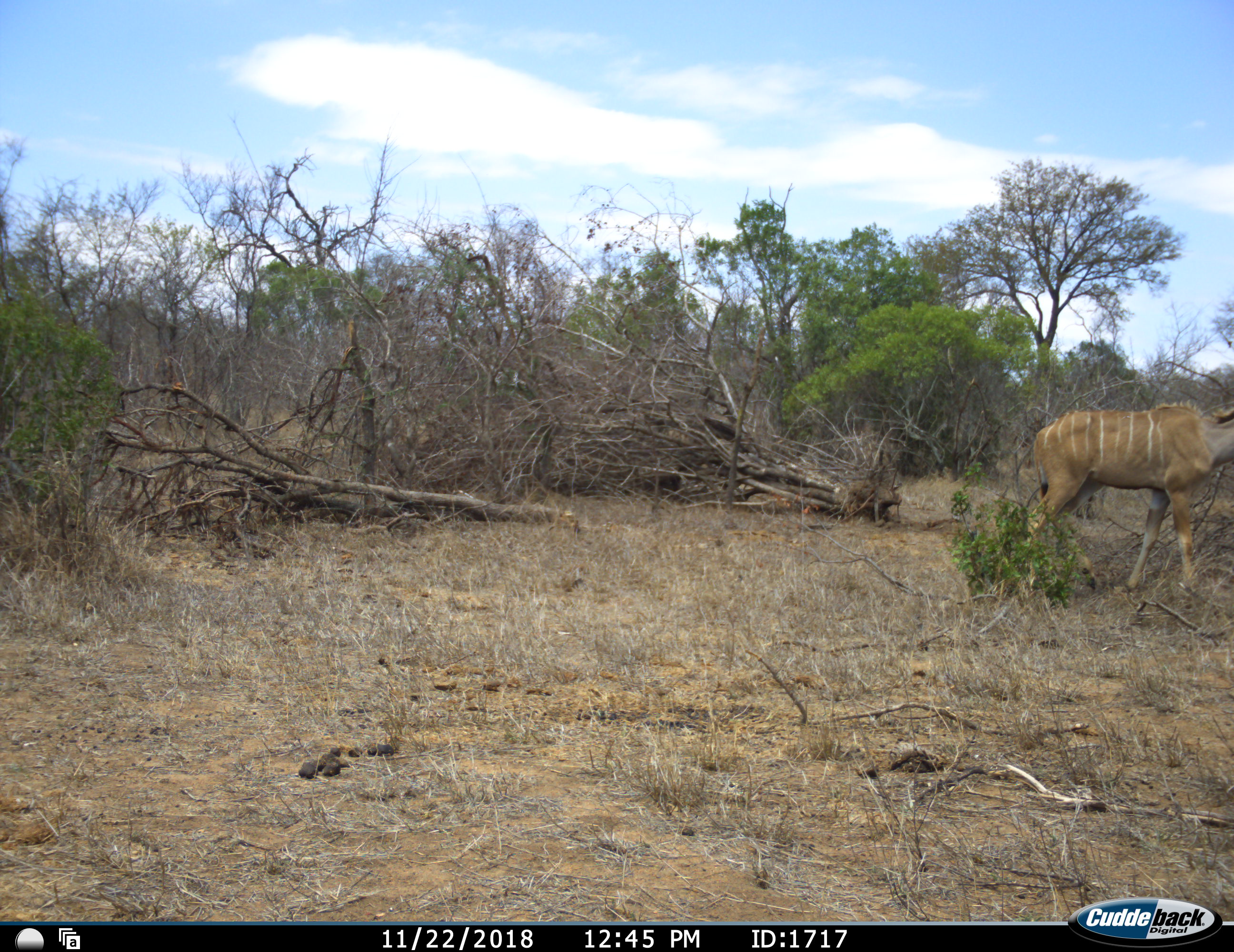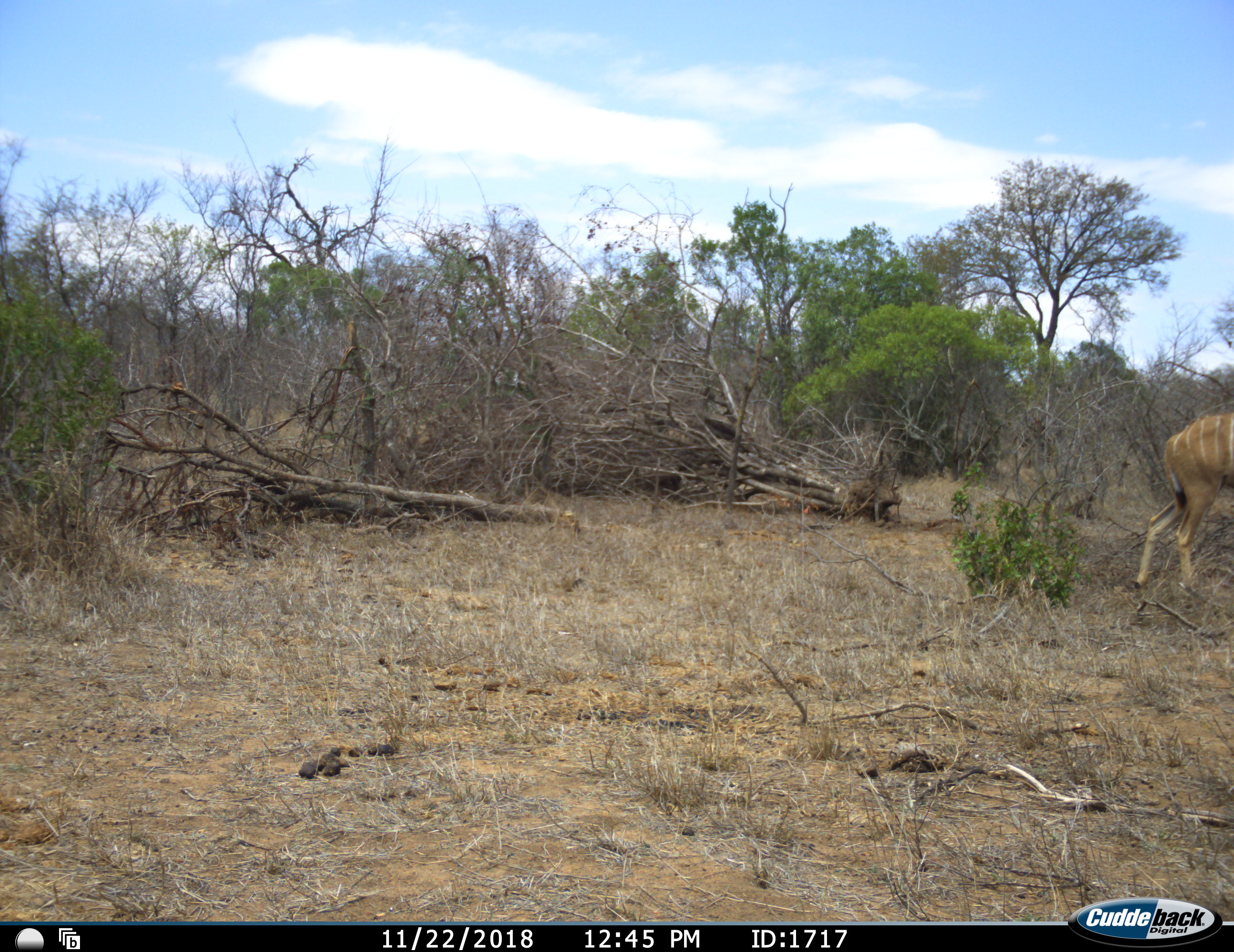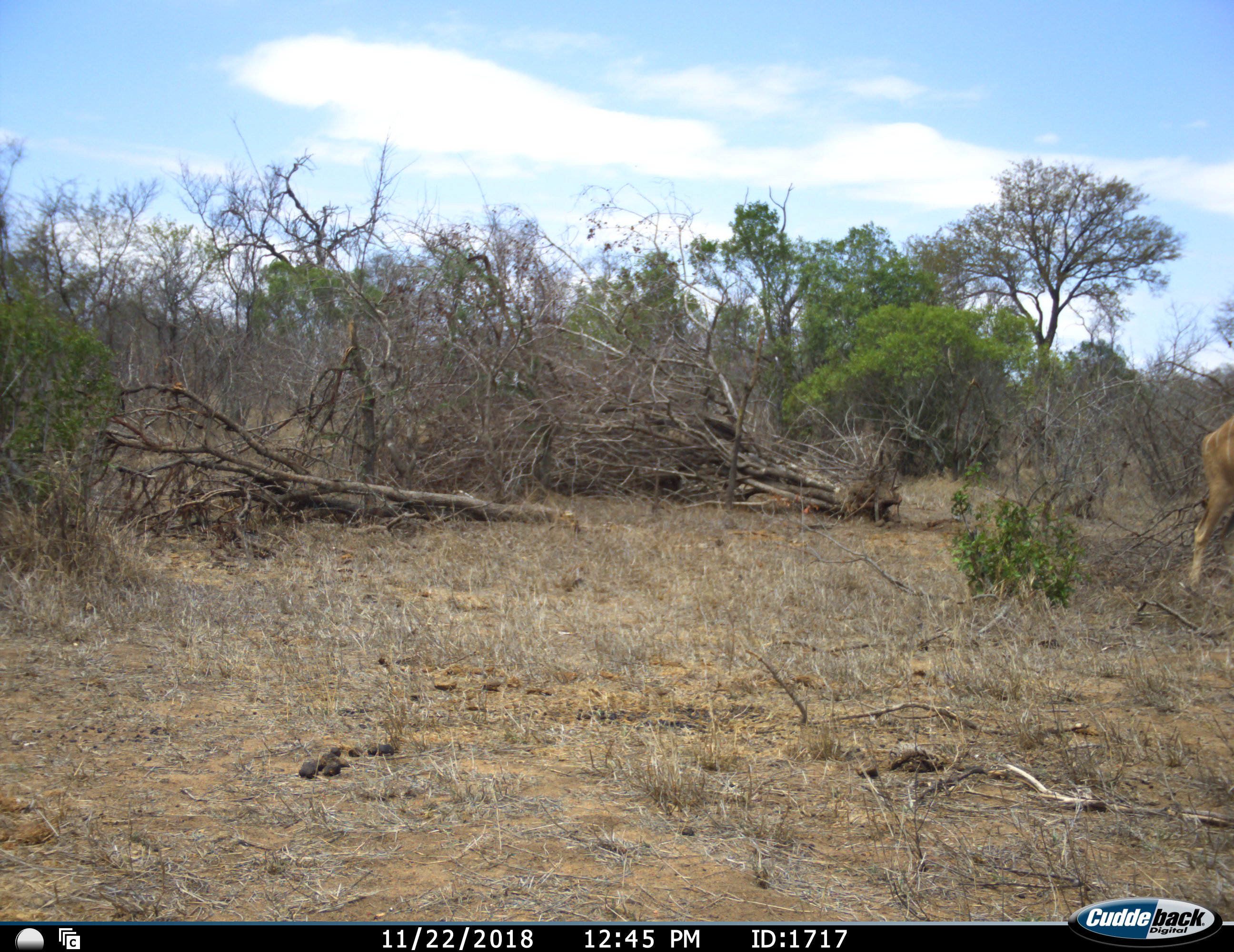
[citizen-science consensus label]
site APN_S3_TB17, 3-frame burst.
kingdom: Animalia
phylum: Chordata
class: Mammalia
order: Artiodactyla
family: Bovidae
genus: Tragelaphus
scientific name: Tragelaphus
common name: kudu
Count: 1.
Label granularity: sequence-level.